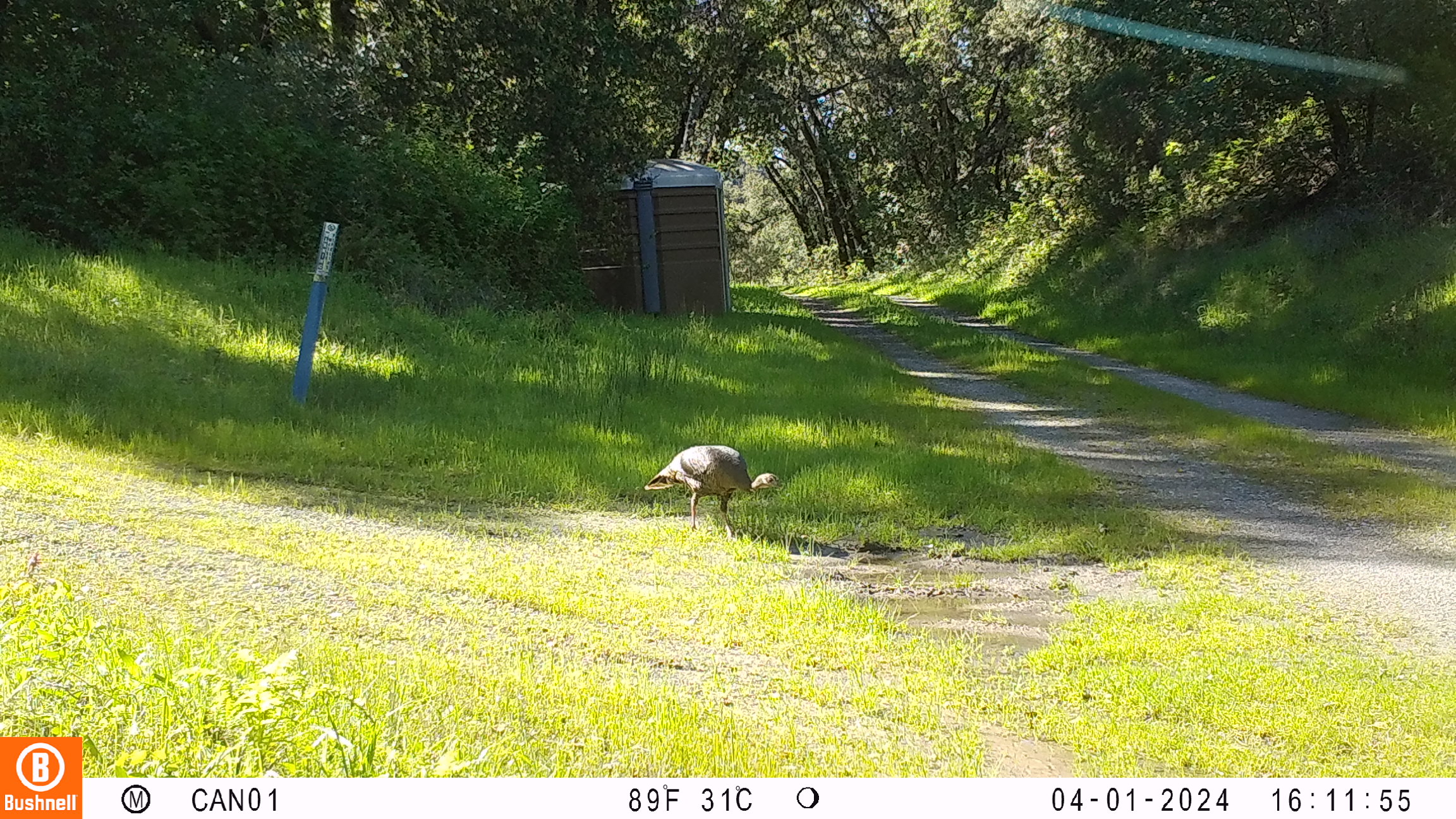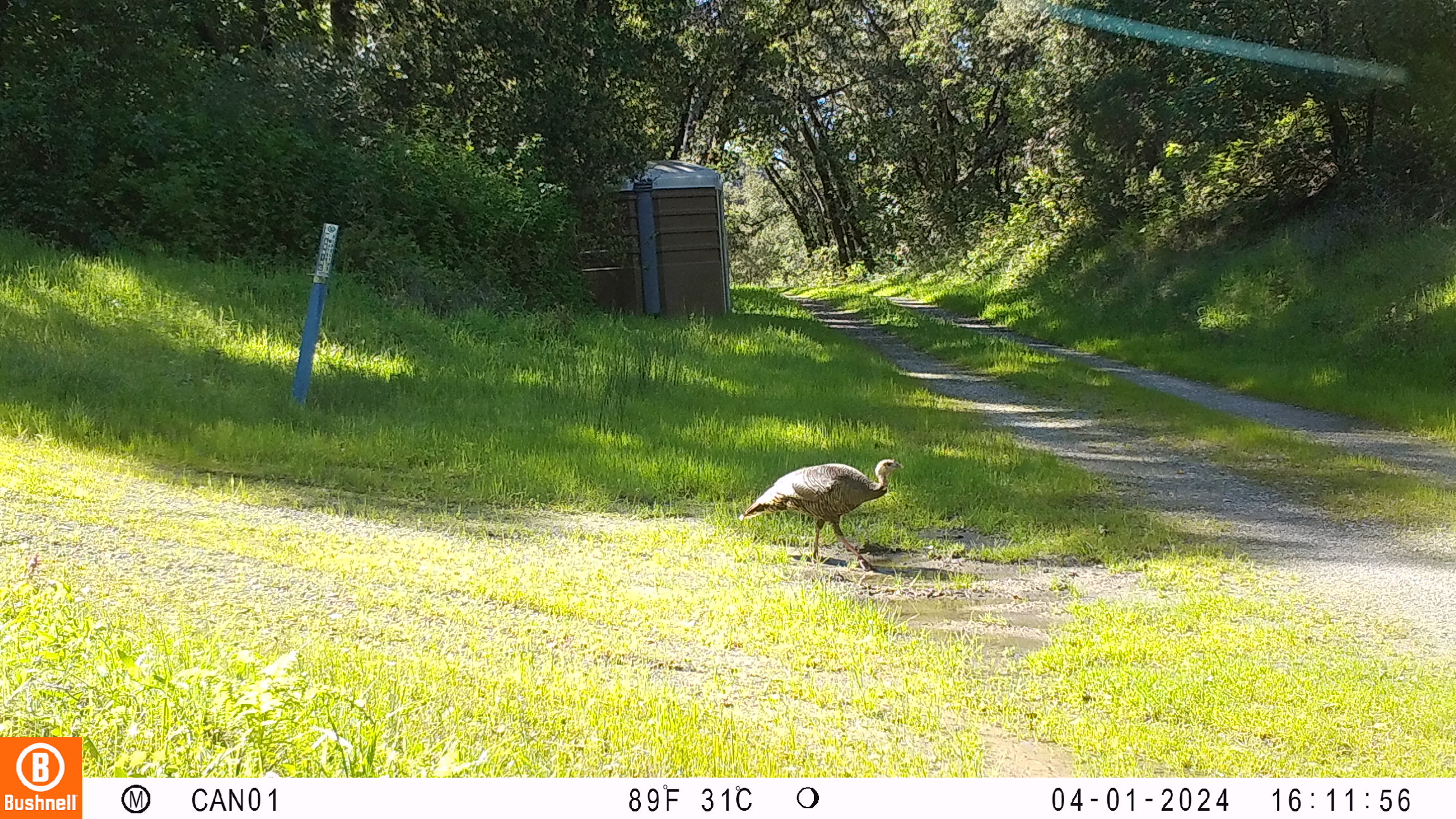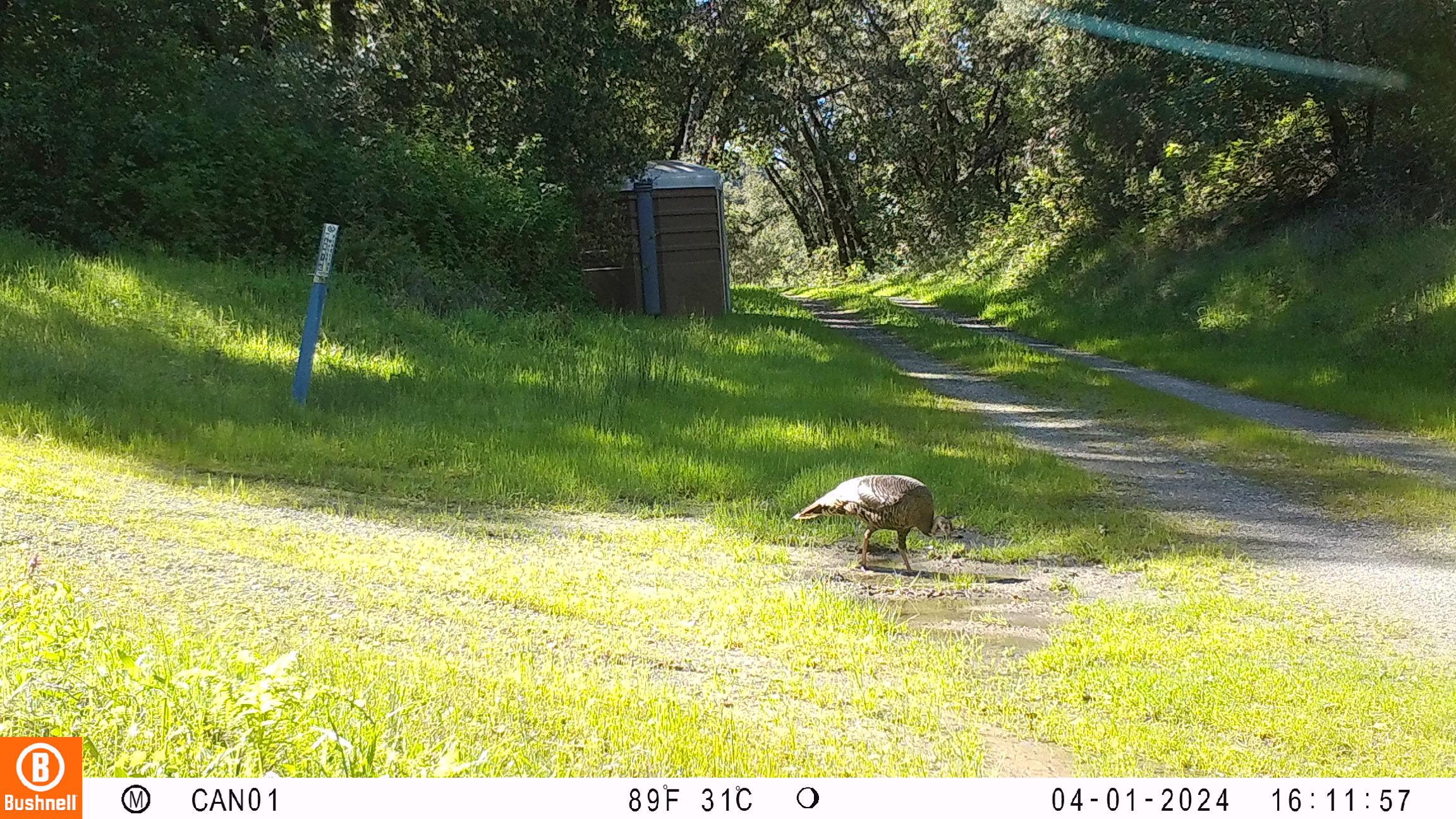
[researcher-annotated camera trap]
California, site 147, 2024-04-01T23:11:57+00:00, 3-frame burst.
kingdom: Animalia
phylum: Chordata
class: Aves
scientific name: Aves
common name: bird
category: unknown bird